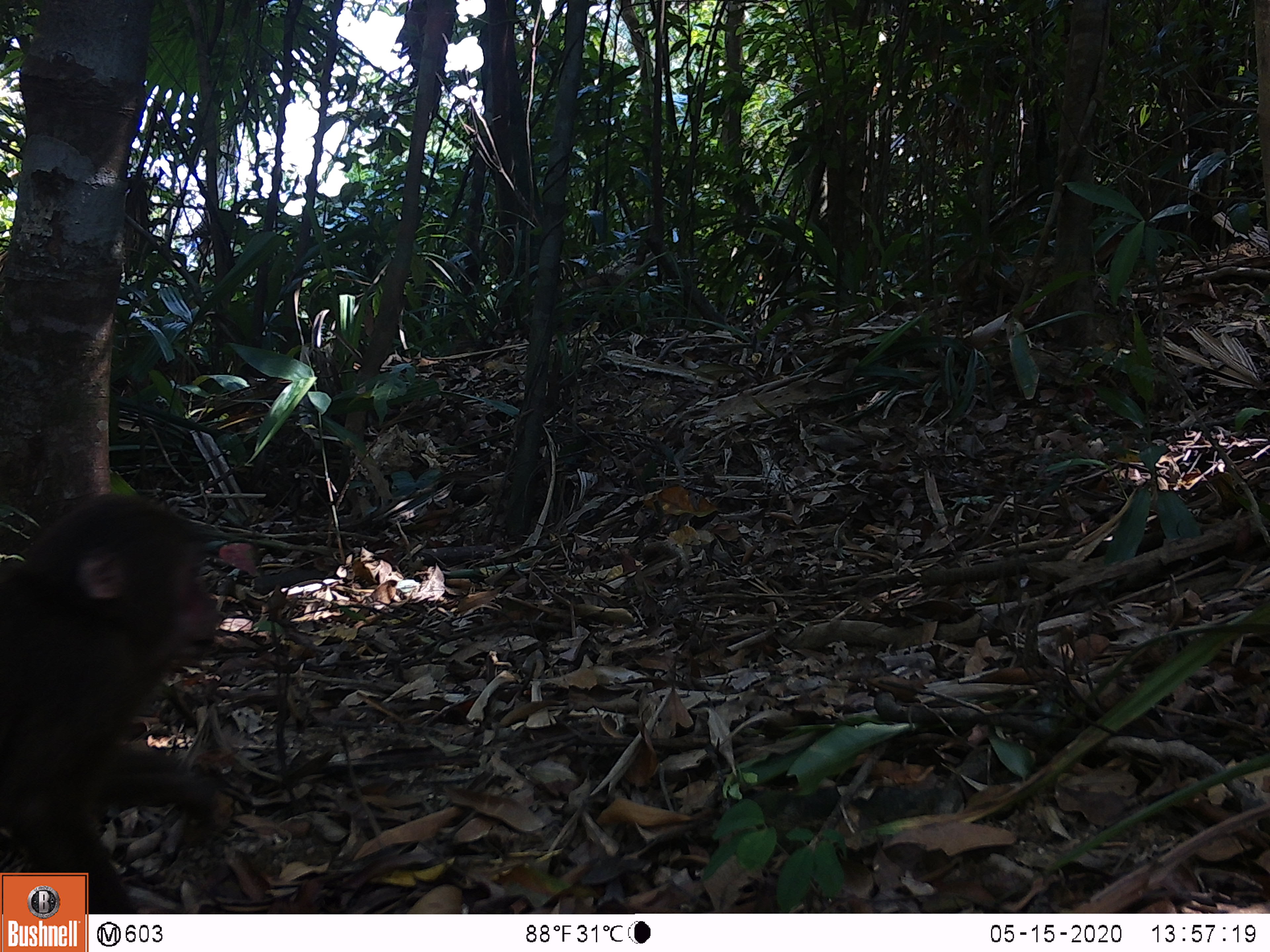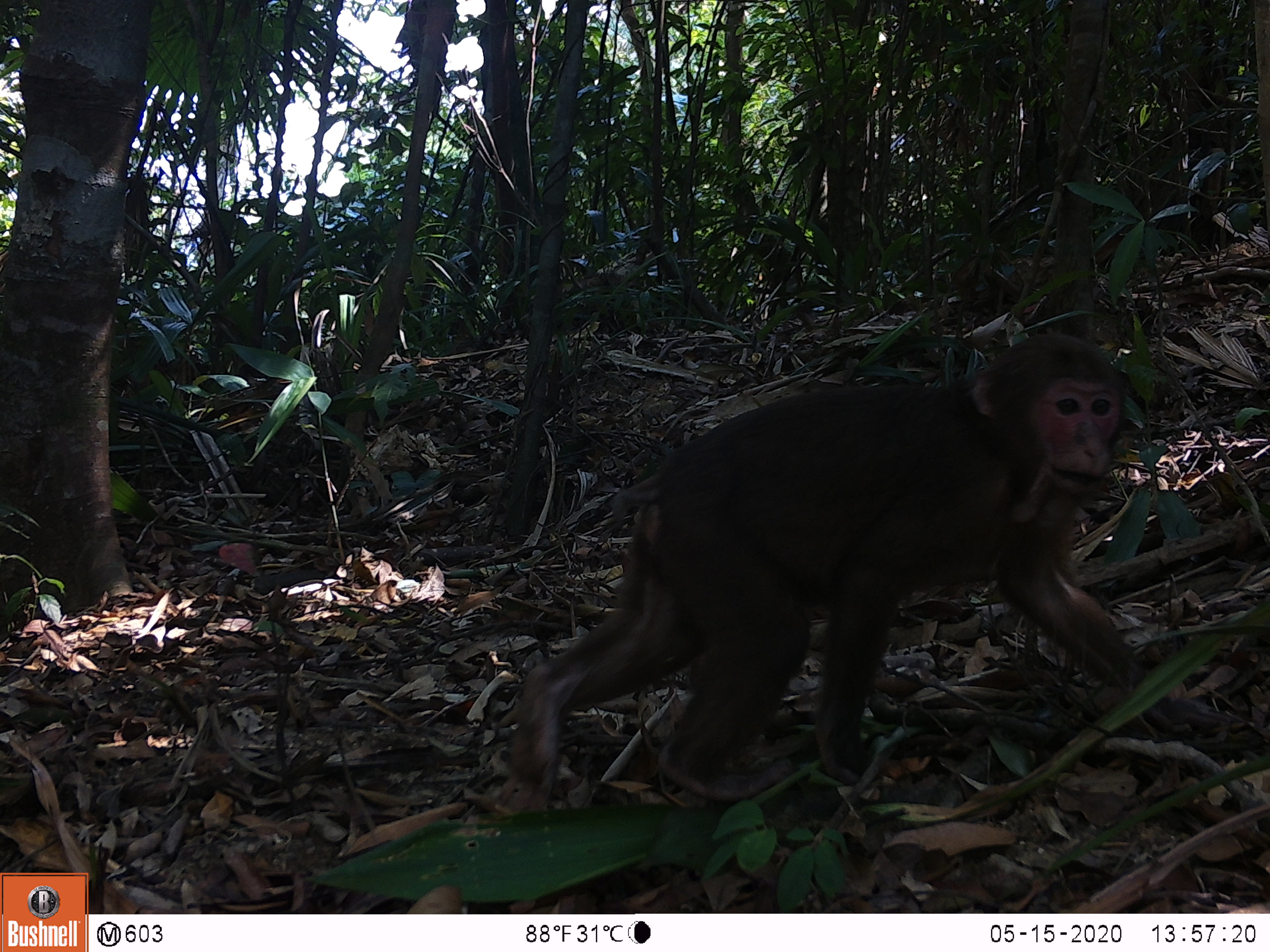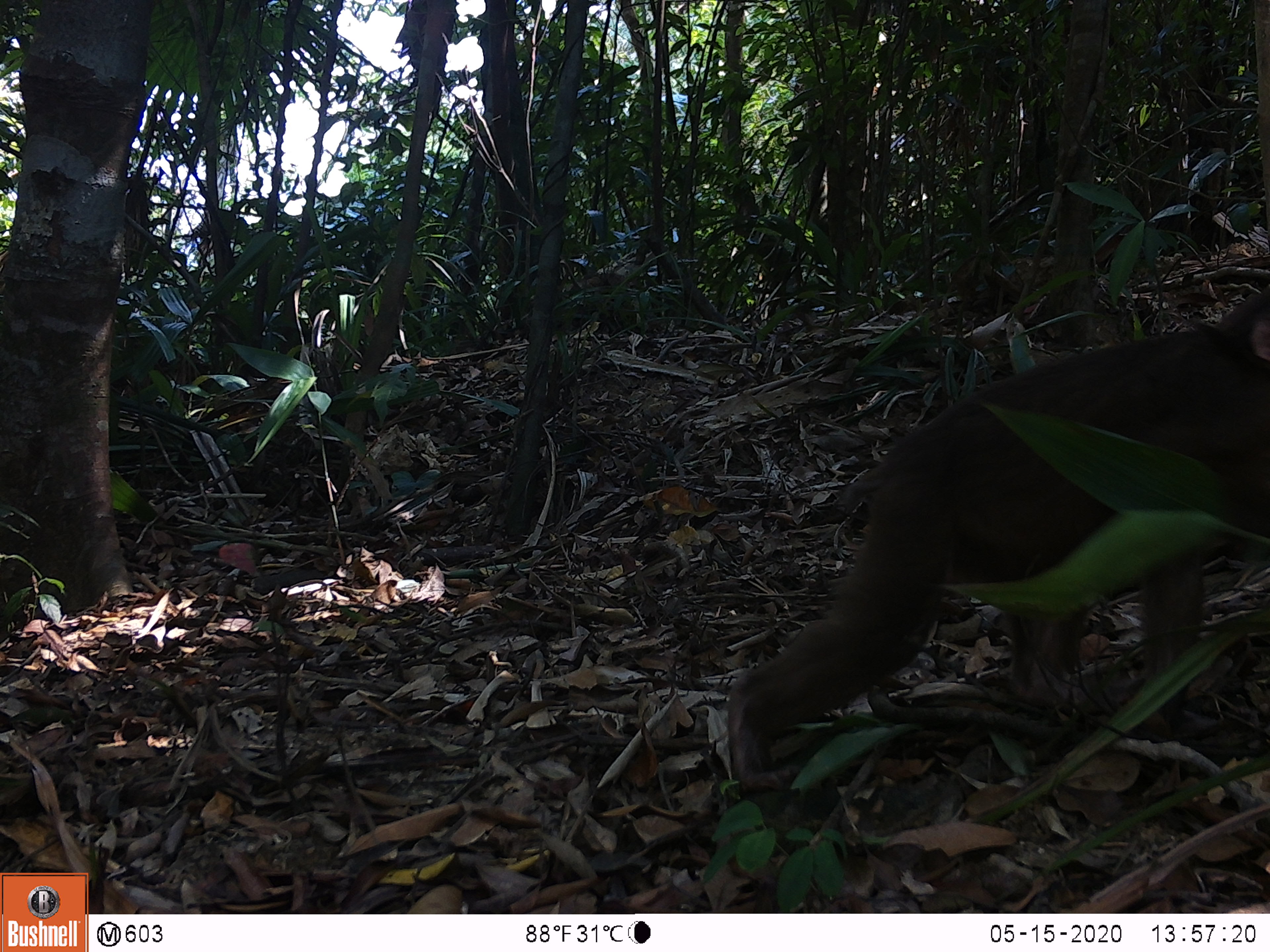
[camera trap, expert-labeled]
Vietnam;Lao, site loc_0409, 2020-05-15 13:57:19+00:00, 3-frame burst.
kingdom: Animalia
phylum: Chordata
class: Mammalia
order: Primates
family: Cercopithecidae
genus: Macaca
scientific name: Macaca arctoides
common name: stump-tailed macaque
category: stump tailed macaque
Stump tailed macaque (stump-tailed macaque) (Macaca arctoides). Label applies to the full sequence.